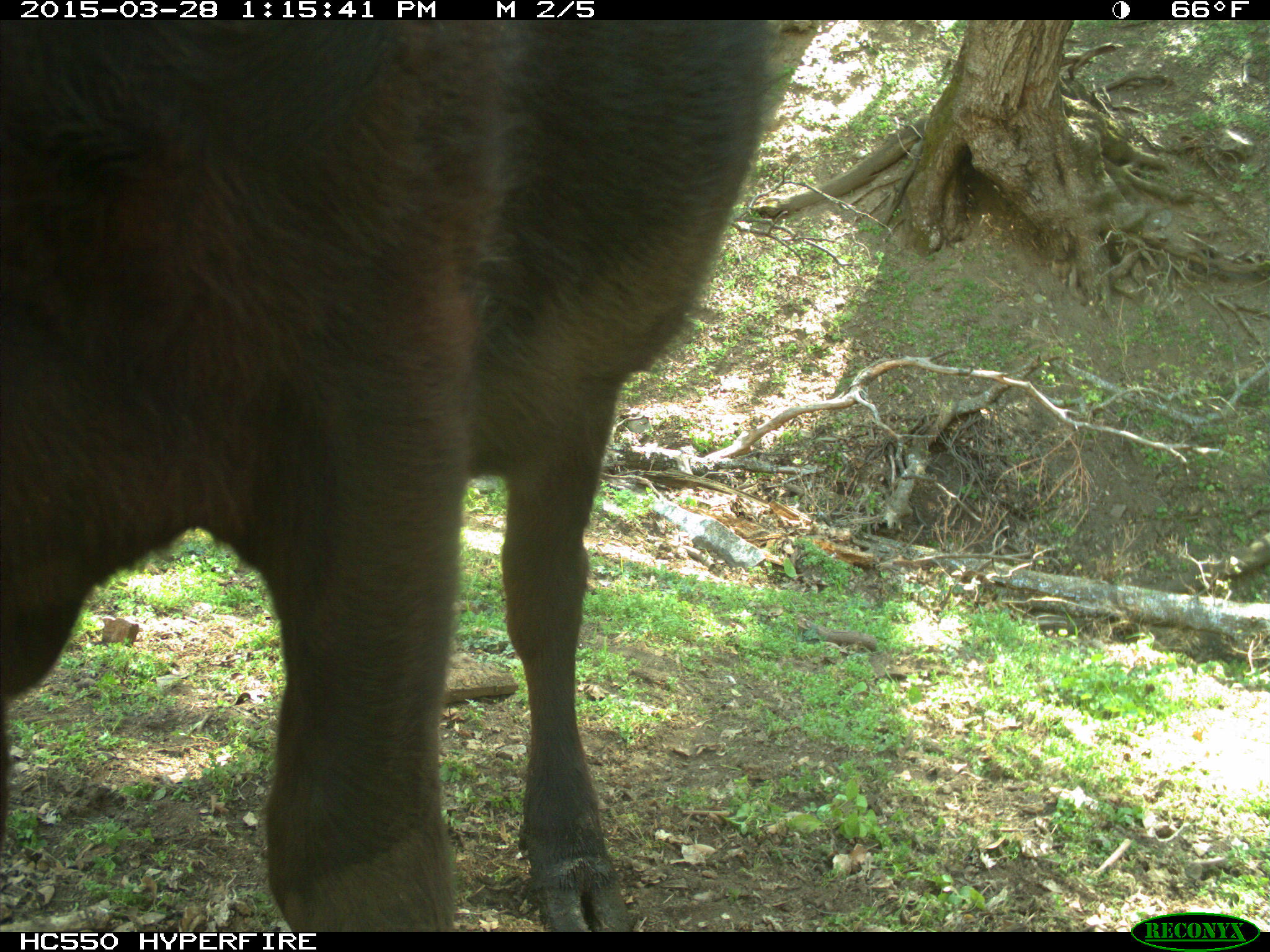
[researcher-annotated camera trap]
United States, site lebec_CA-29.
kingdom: Animalia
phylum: Chordata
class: Mammalia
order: Artiodactyla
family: Bovidae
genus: Bos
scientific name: Bos taurus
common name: domestic cow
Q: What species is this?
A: Bos taurus (domestic cow).